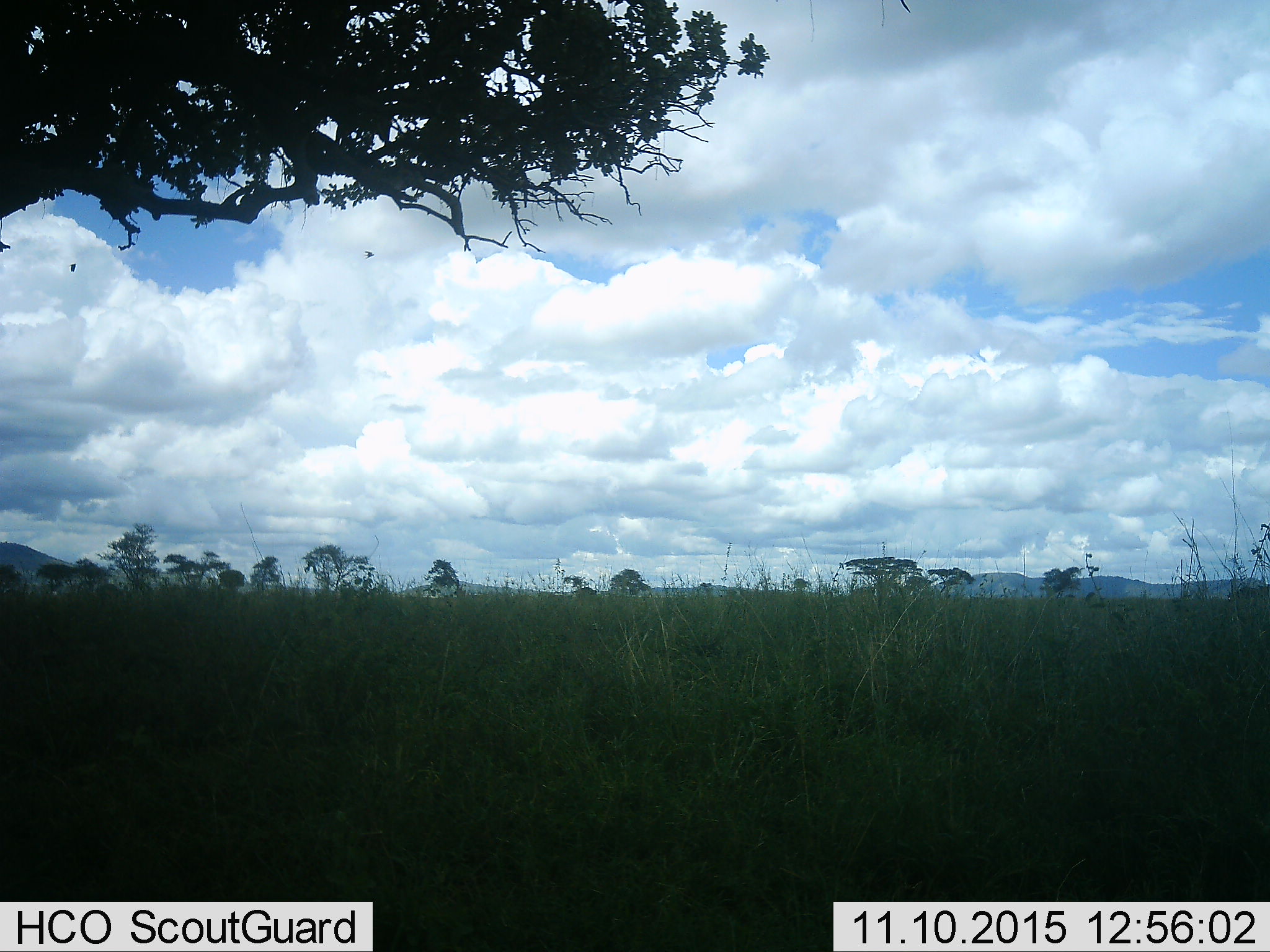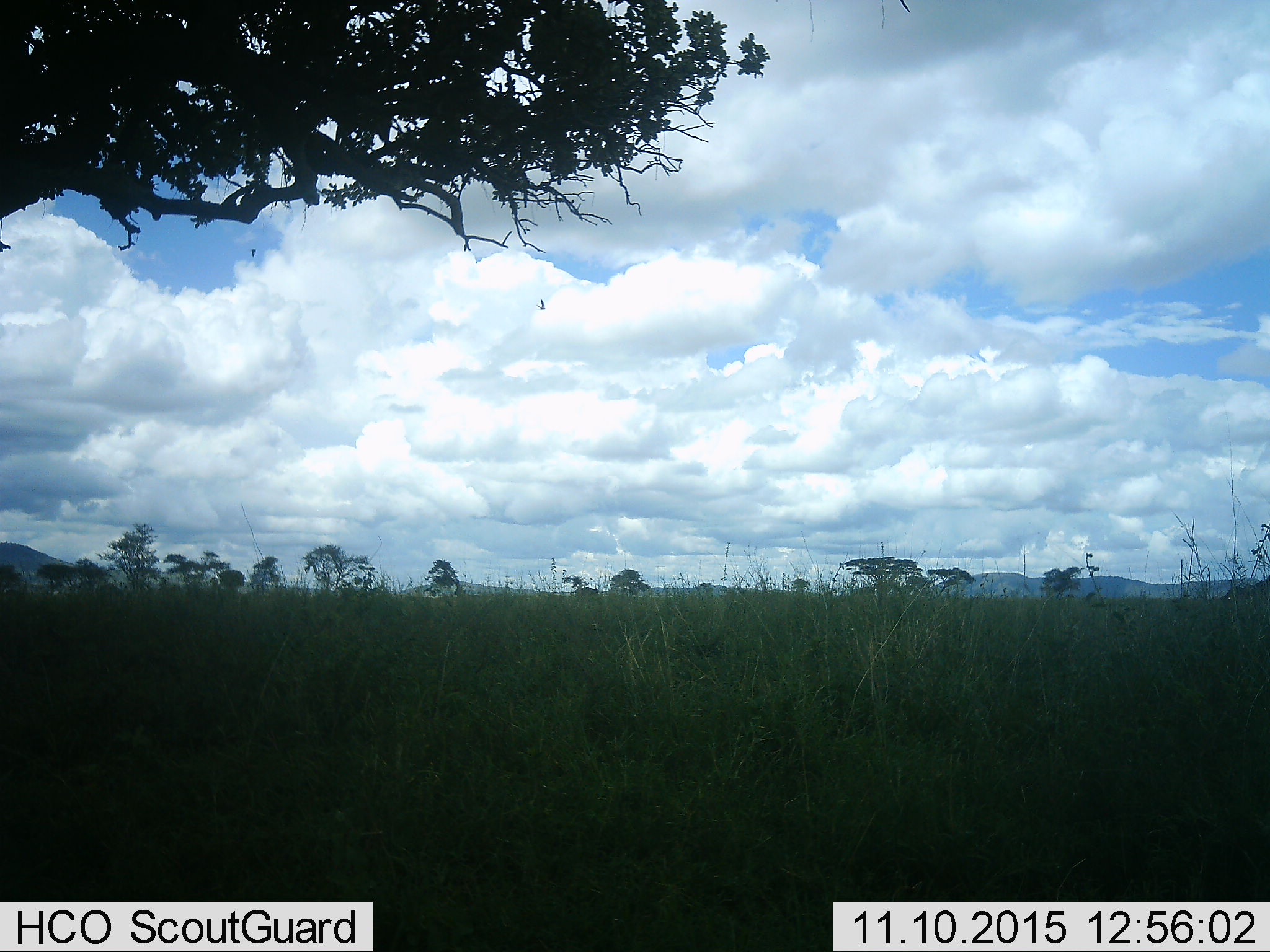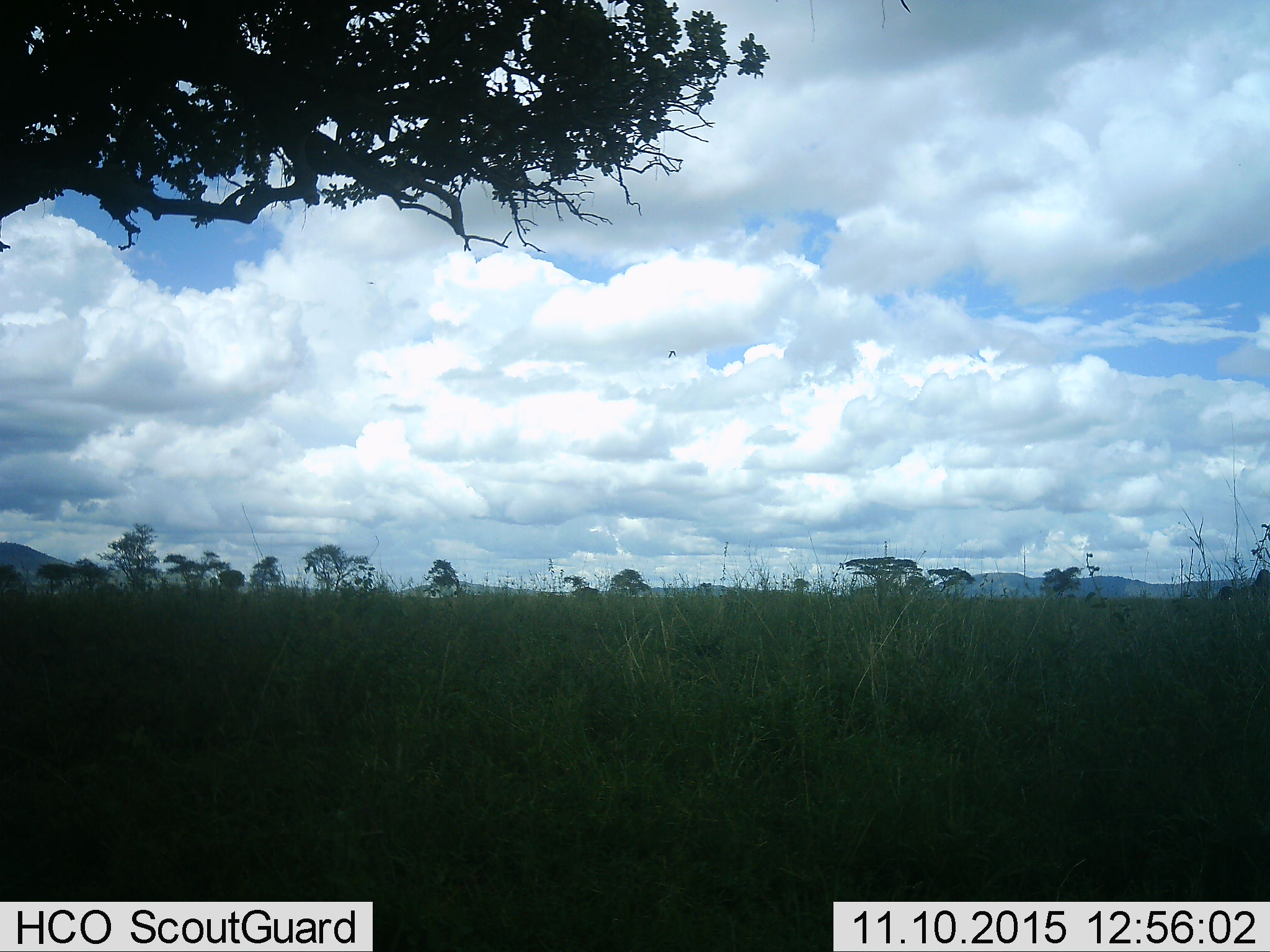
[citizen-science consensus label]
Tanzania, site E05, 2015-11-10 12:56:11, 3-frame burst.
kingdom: Animalia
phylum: Chordata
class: Aves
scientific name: Aves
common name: bird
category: otherbird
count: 2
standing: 0%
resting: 0%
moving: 100%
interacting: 0%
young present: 0%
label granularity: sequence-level